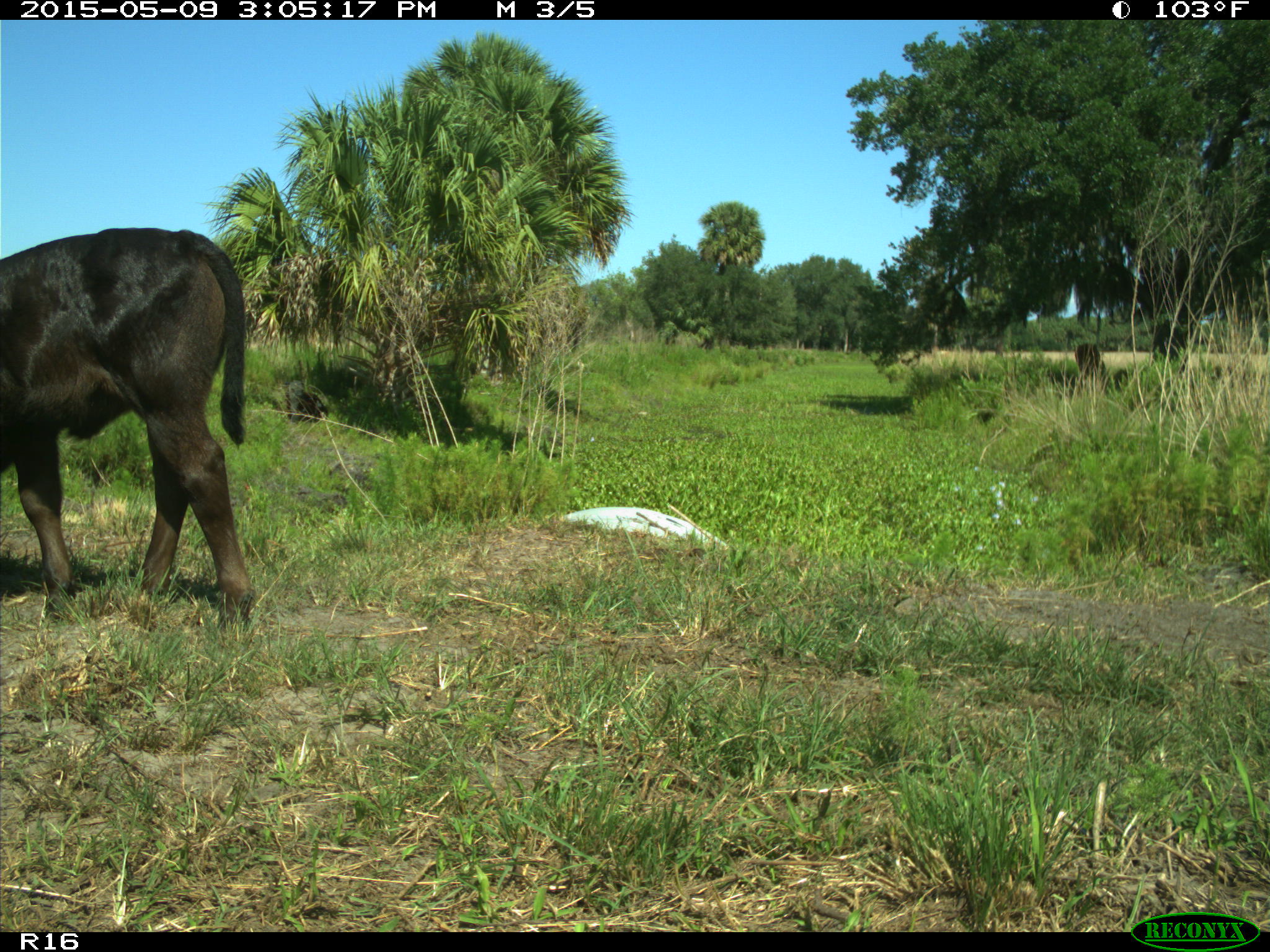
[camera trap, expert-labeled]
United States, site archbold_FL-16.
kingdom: Animalia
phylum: Chordata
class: Mammalia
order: Artiodactyla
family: Bovidae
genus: Bos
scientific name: Bos taurus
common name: domestic cow